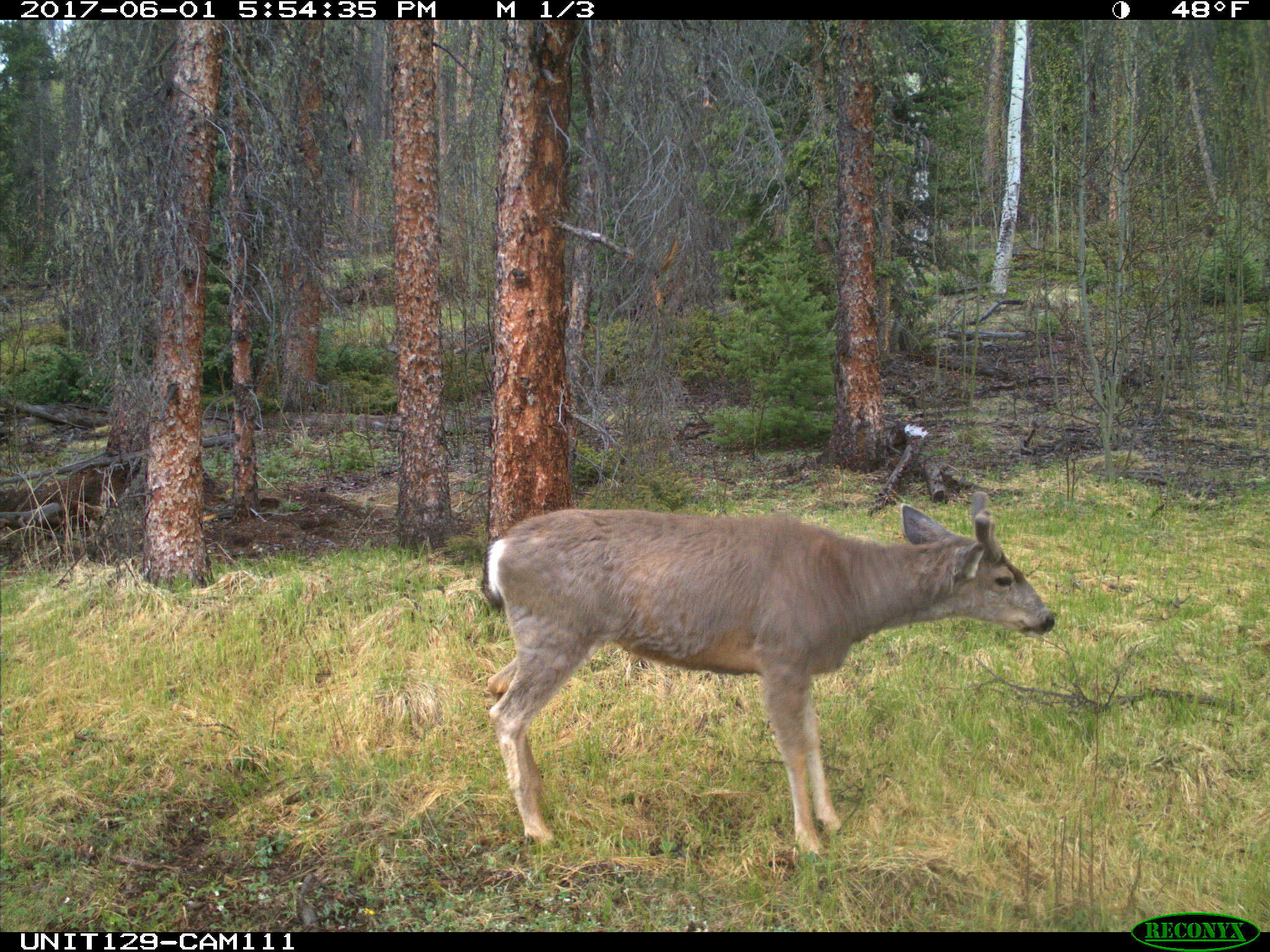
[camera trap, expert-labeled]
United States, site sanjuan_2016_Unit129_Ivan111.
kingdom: Animalia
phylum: Chordata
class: Mammalia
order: Artiodactyla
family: Cervidae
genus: Odocoileus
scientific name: Odocoileus hemionus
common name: mule deer